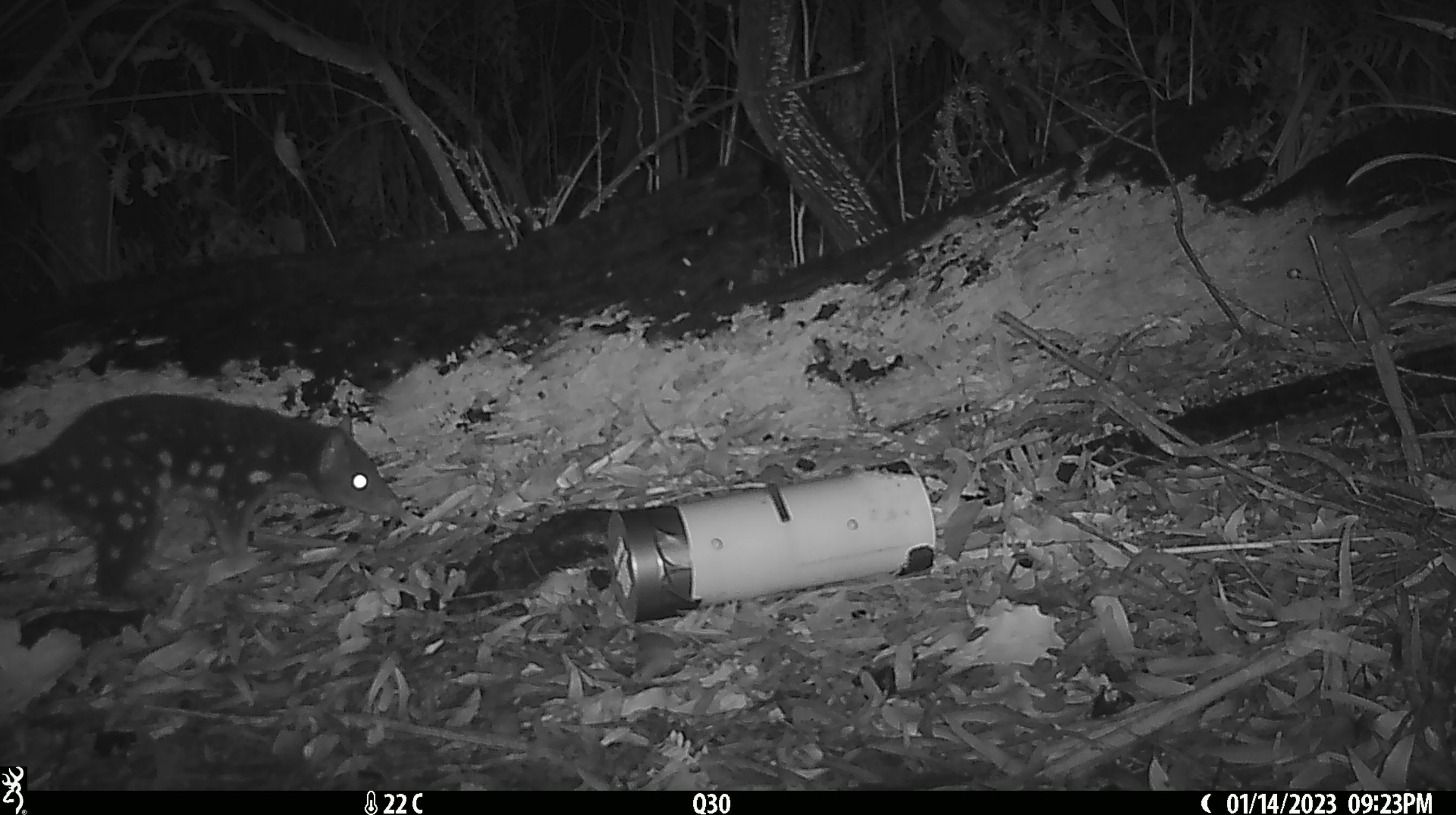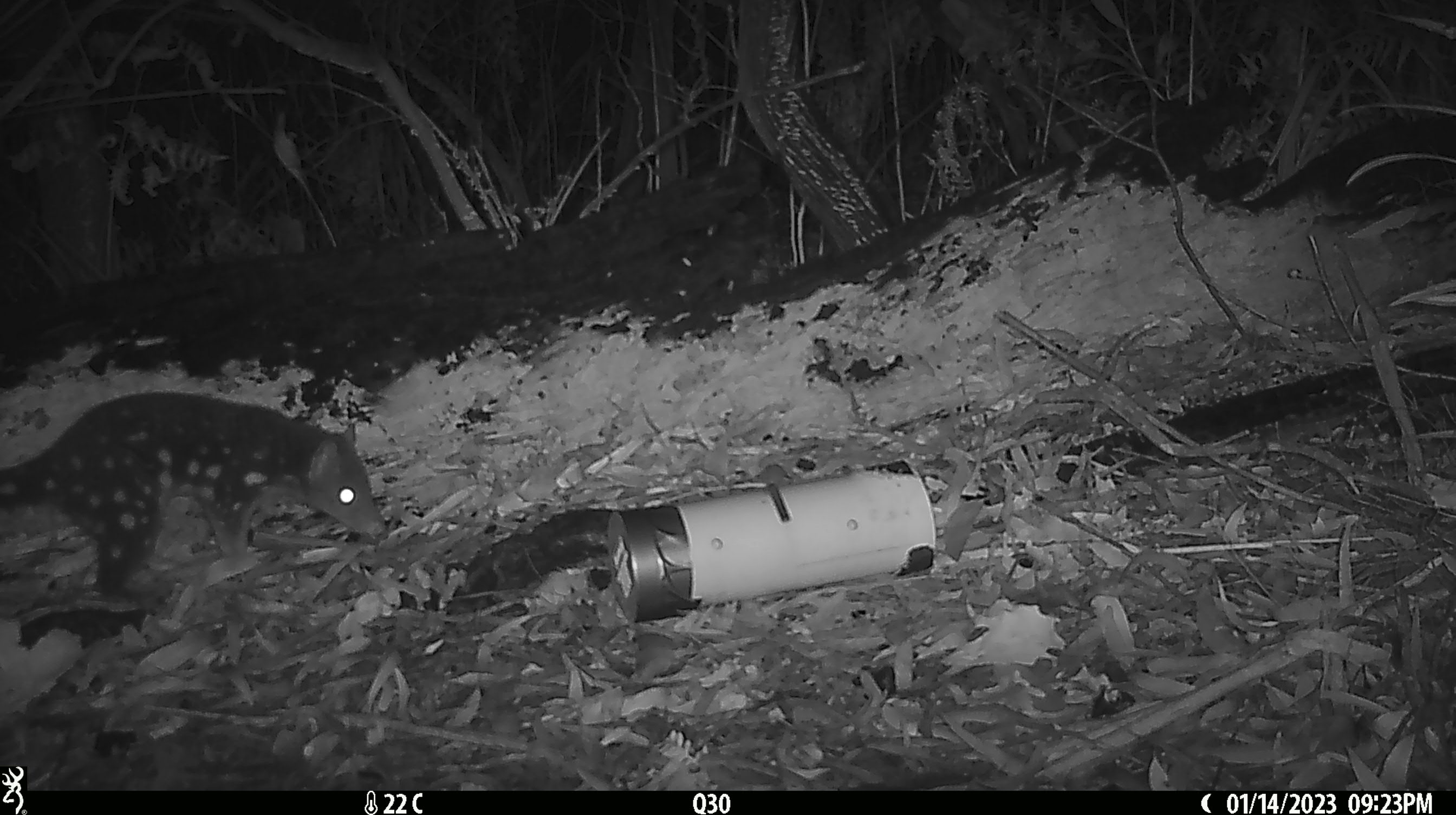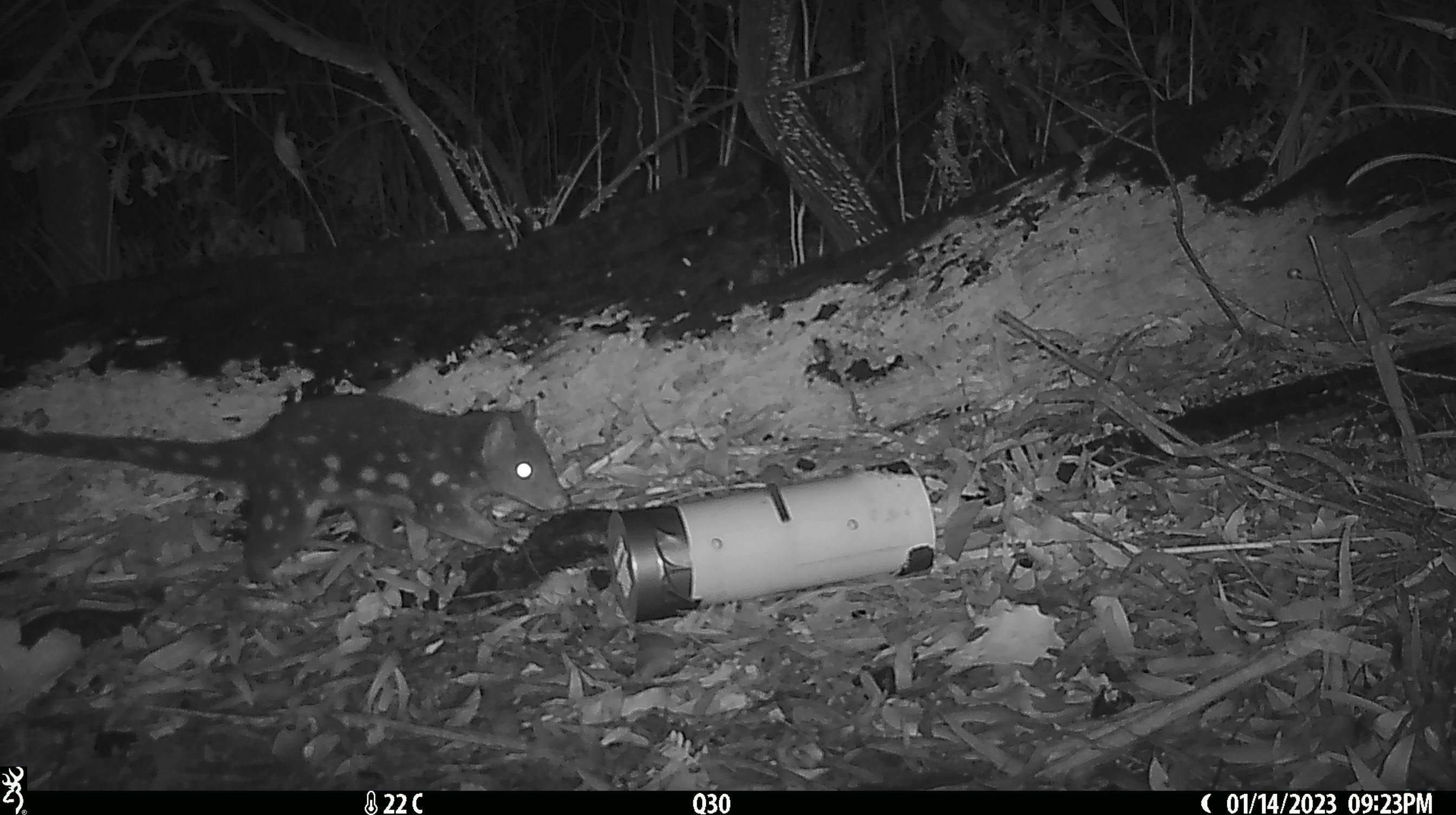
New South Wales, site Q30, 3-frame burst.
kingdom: Animalia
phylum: Chordata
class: Mammalia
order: Dasyuromorphia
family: Dasyuridae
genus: Dasyurus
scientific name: Dasyurus maculatus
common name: spotted-tailed quoll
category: quoll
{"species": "quoll (spotted-tailed quoll) (Dasyurus maculatus)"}